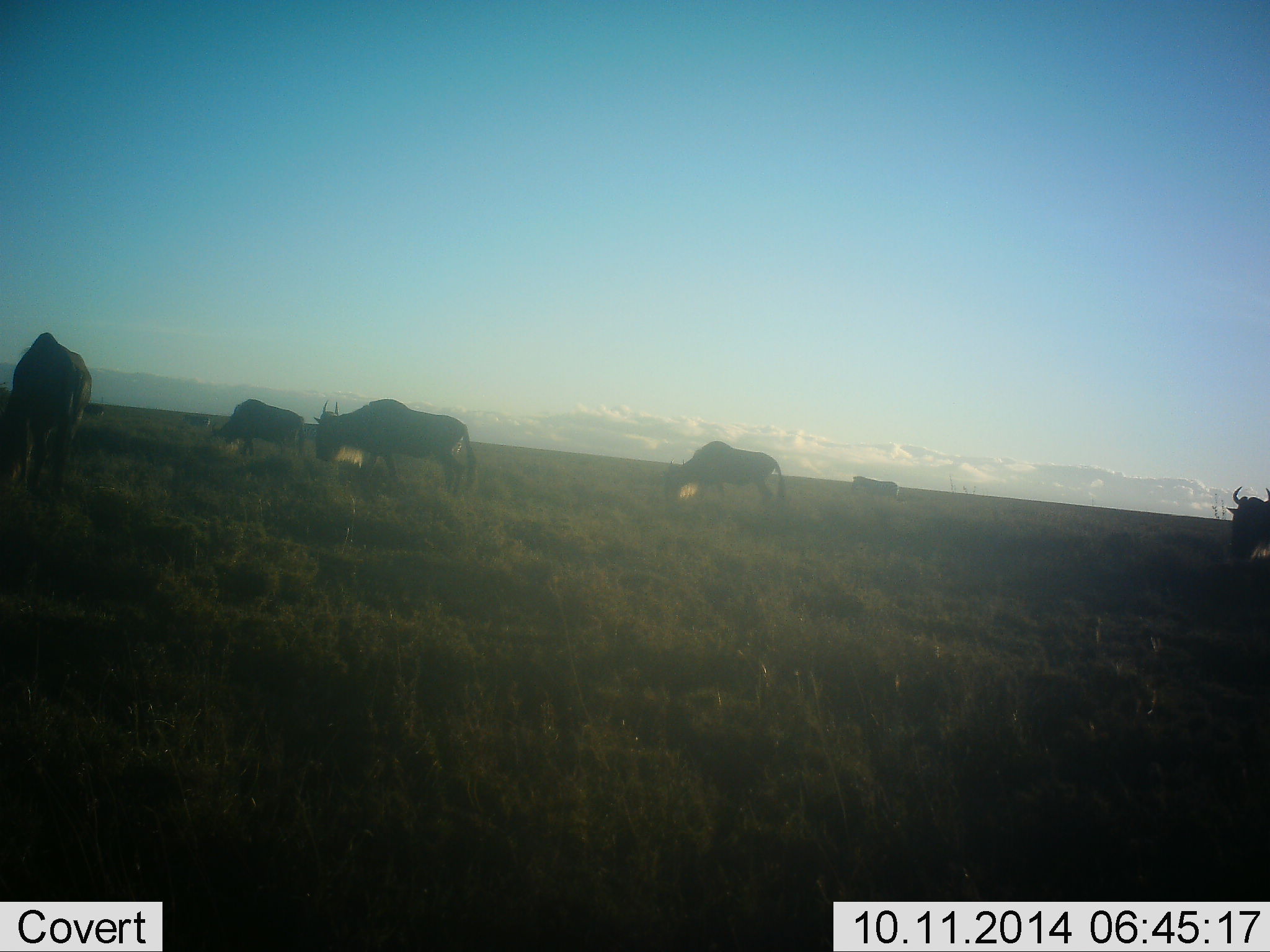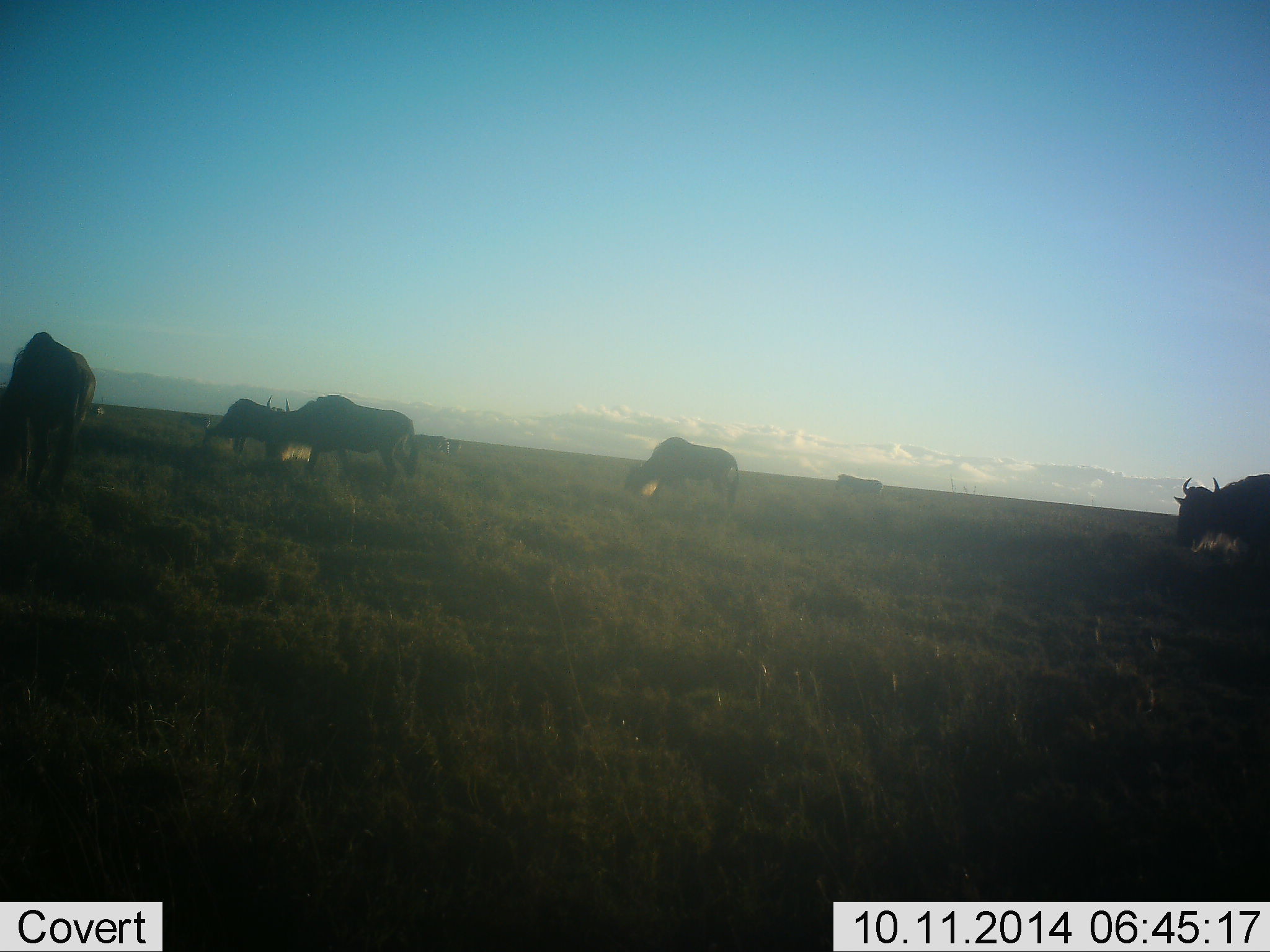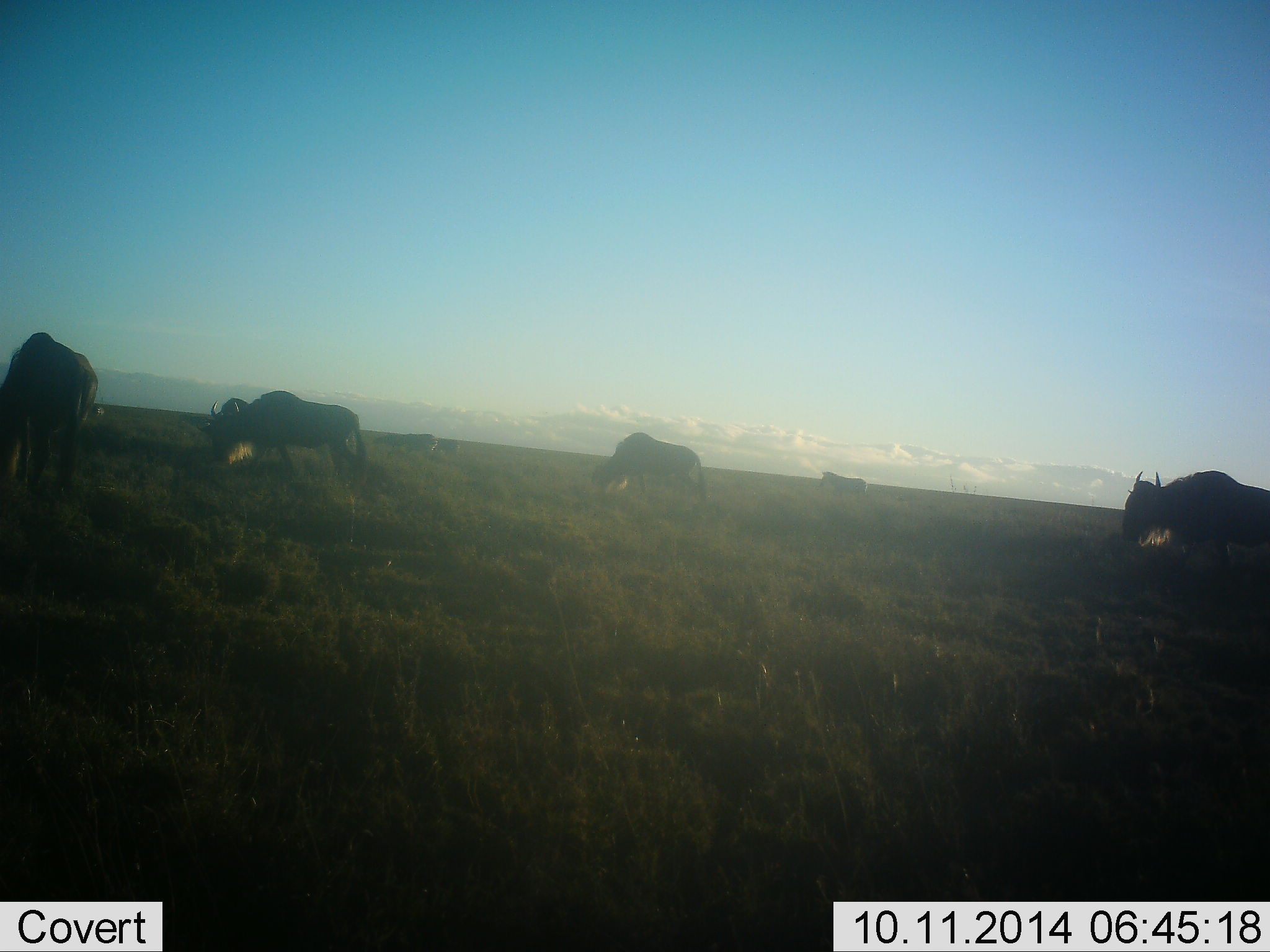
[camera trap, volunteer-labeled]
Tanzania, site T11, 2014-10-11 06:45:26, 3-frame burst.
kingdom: Animalia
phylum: Chordata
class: Mammalia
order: Artiodactyla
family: Bovidae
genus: Connochaetes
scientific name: Connochaetes taurinus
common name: blue wildebeest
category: wildebeest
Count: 6.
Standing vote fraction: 29%.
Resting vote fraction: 0%.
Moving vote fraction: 88%.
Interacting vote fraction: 0%.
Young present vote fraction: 0%.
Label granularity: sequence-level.